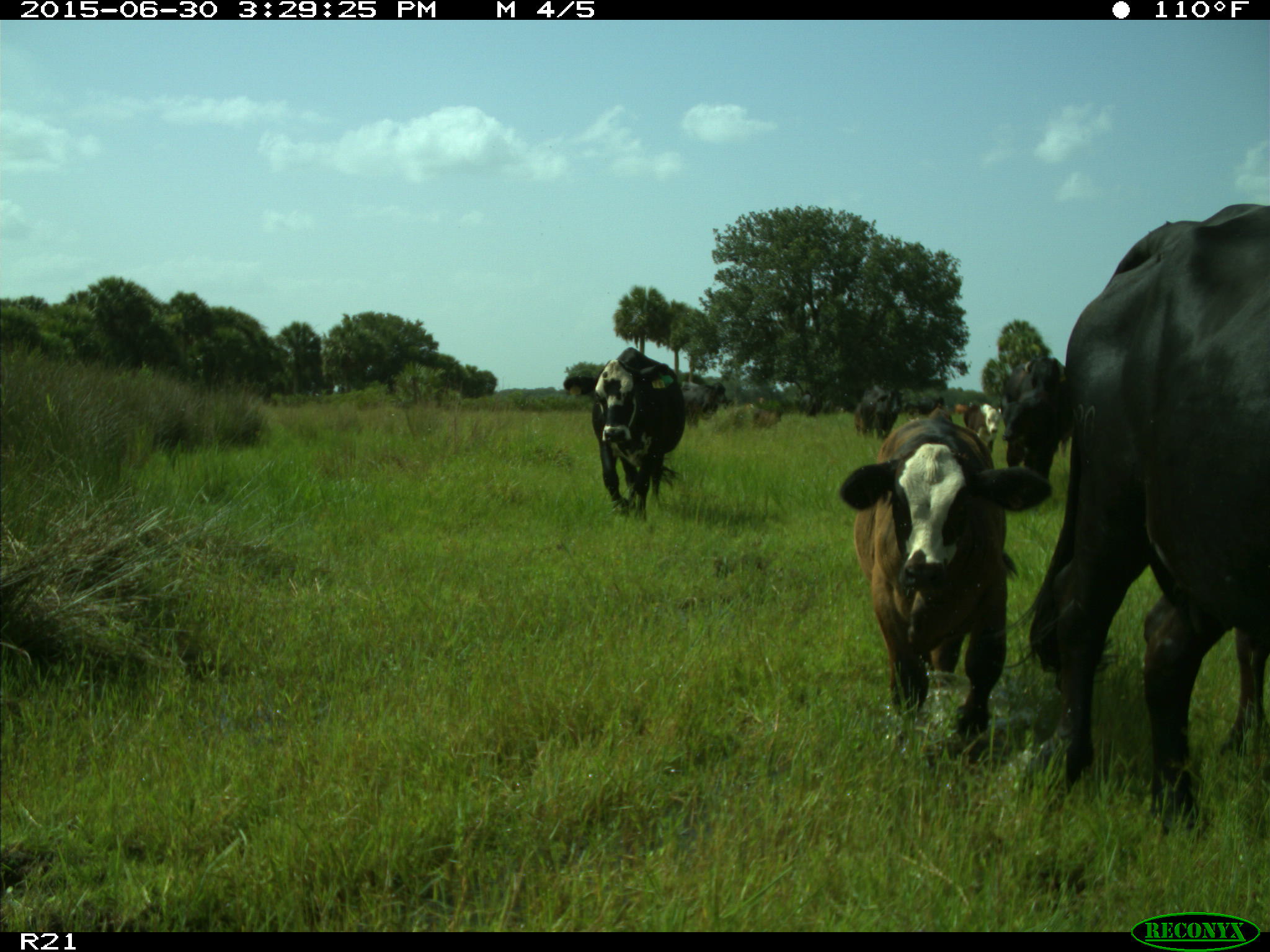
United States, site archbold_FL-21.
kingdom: Animalia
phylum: Chordata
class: Mammalia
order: Artiodactyla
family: Bovidae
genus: Bos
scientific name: Bos taurus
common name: domestic cow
Bos taurus (domestic cow).